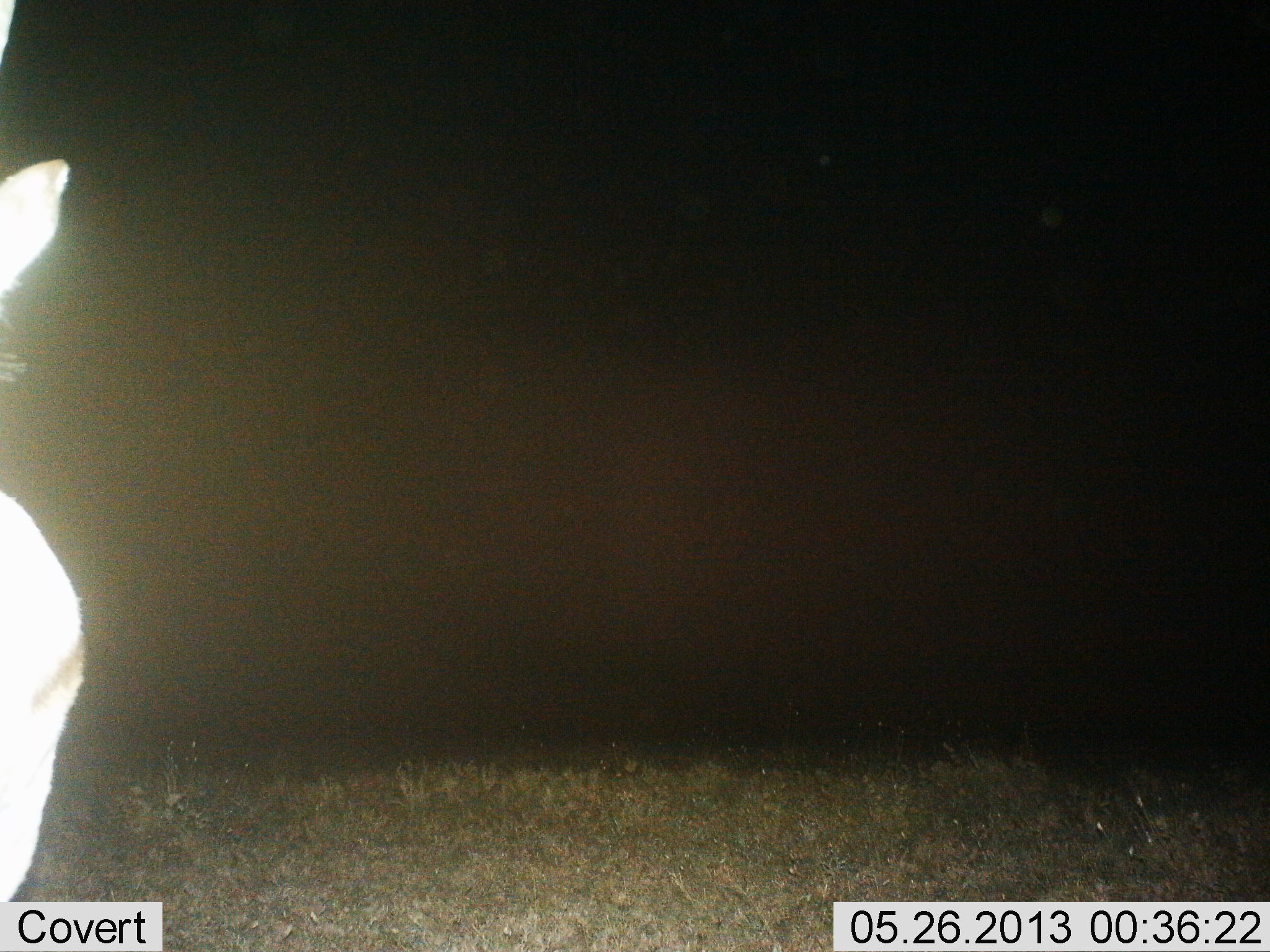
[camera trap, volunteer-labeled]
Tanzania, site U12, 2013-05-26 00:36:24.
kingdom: Animalia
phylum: Chordata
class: Mammalia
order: Artiodactyla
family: Bovidae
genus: Eudorcas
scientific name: Eudorcas thomsonii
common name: thomson's gazelle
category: gazellethomsons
Gazellethomsons (thomson's gazelle) (Eudorcas thomsonii), count 1. Behavior (volunteer vote fractions): standing 100%, resting 0%, moving 0%, interacting 0%. Young present (vote fraction): 0%. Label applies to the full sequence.